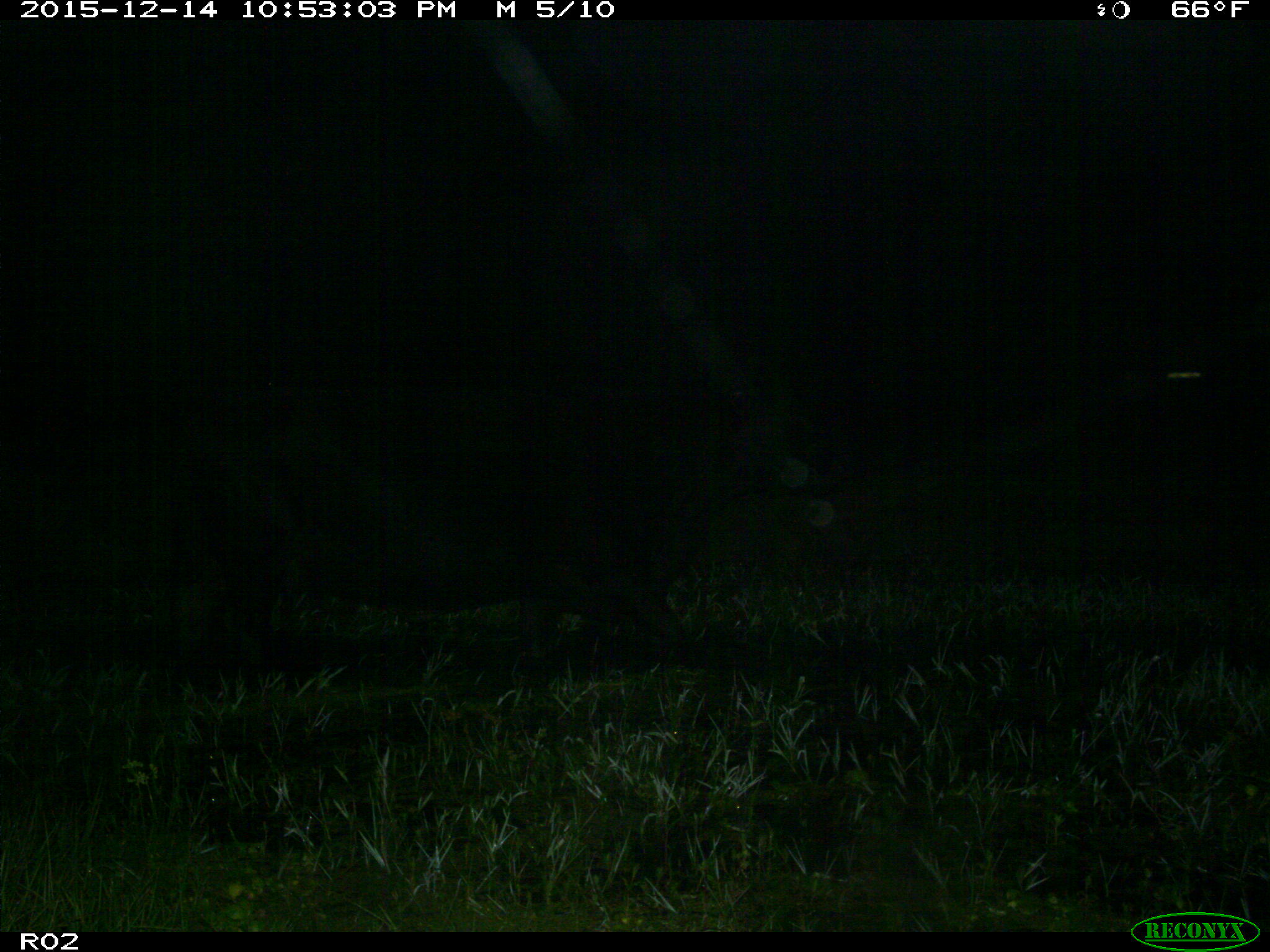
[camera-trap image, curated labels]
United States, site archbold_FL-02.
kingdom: Animalia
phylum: Chordata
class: Mammalia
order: Artiodactyla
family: Bovidae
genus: Bos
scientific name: Bos taurus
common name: domestic cow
Bos taurus (domestic cow).